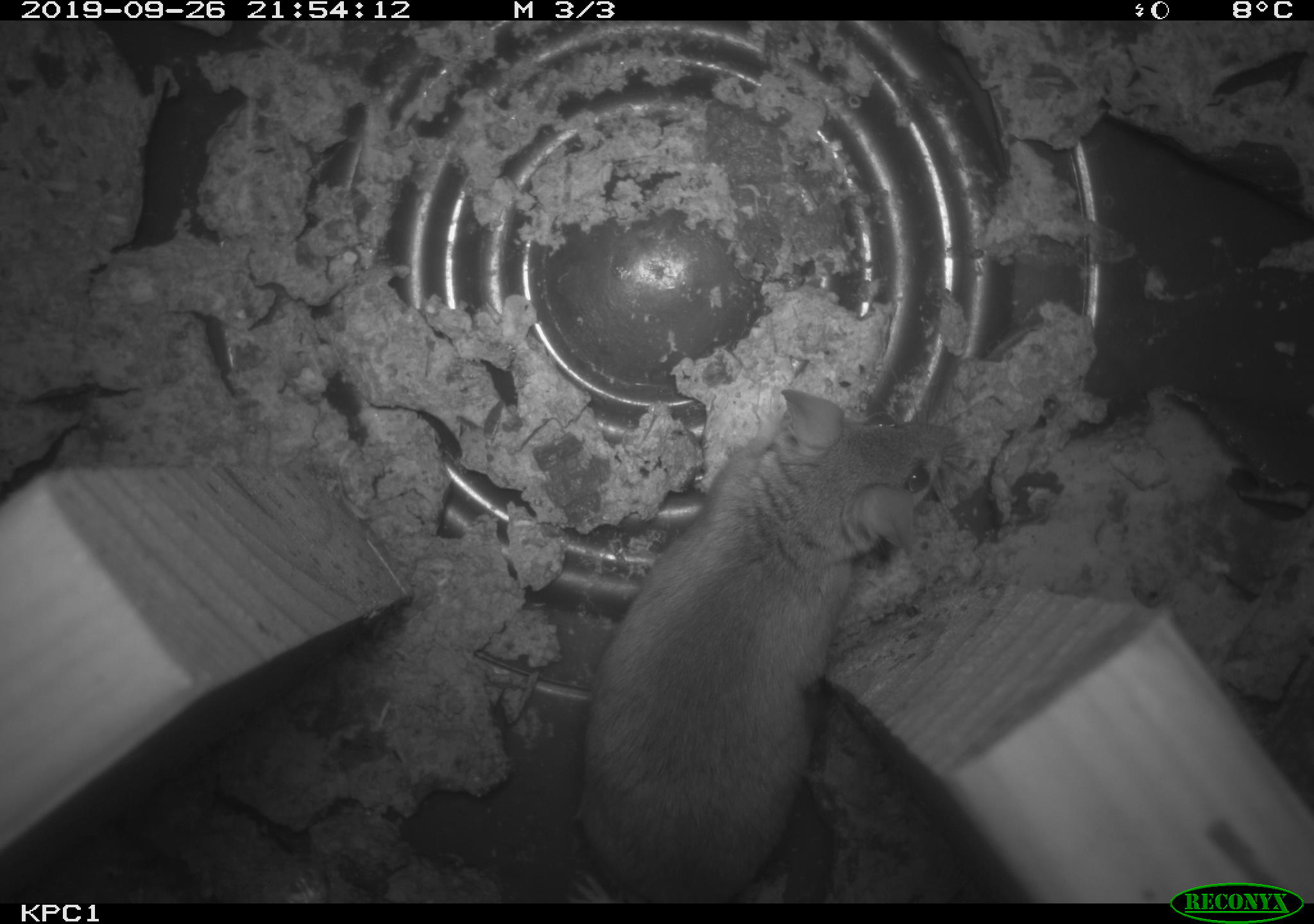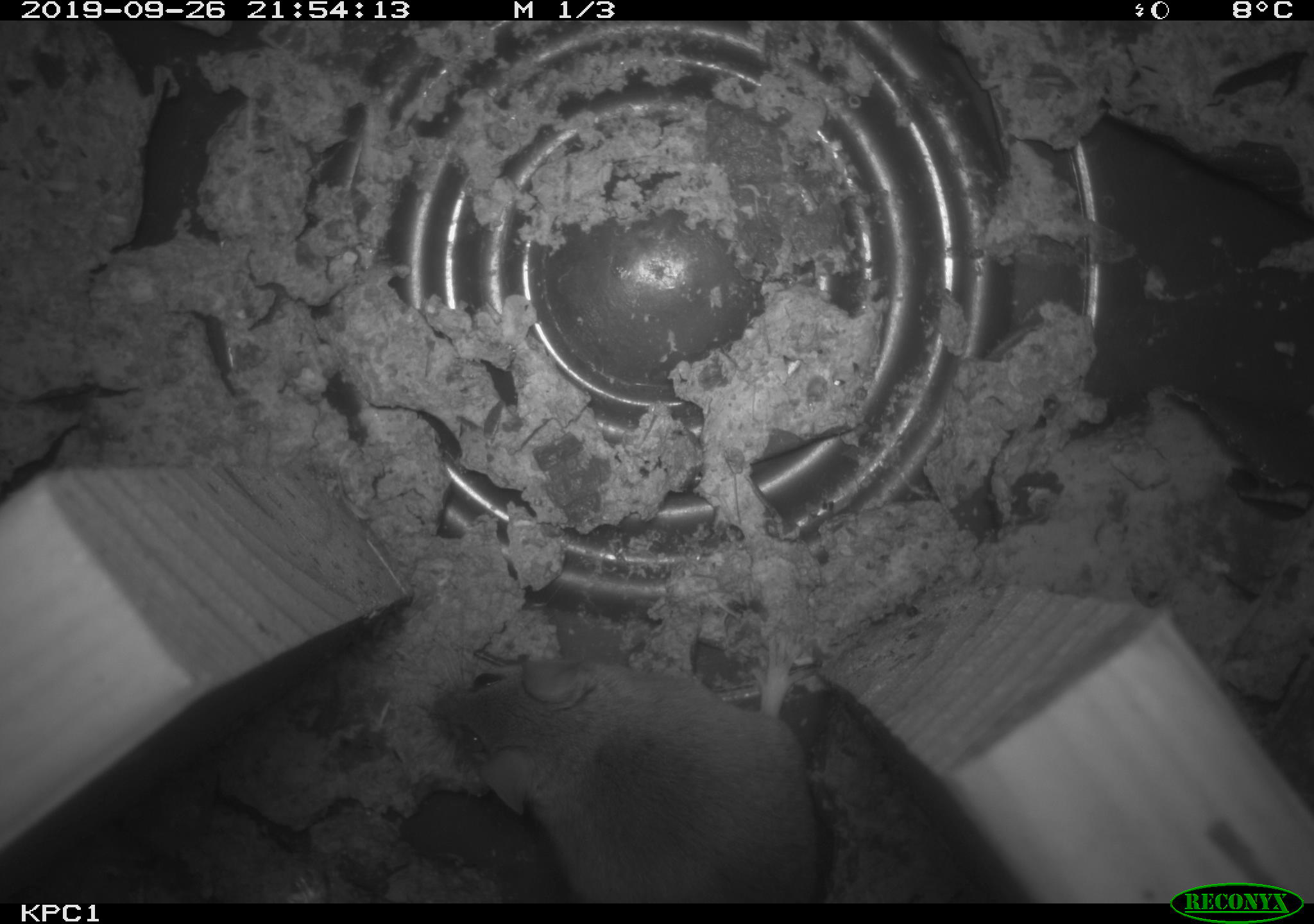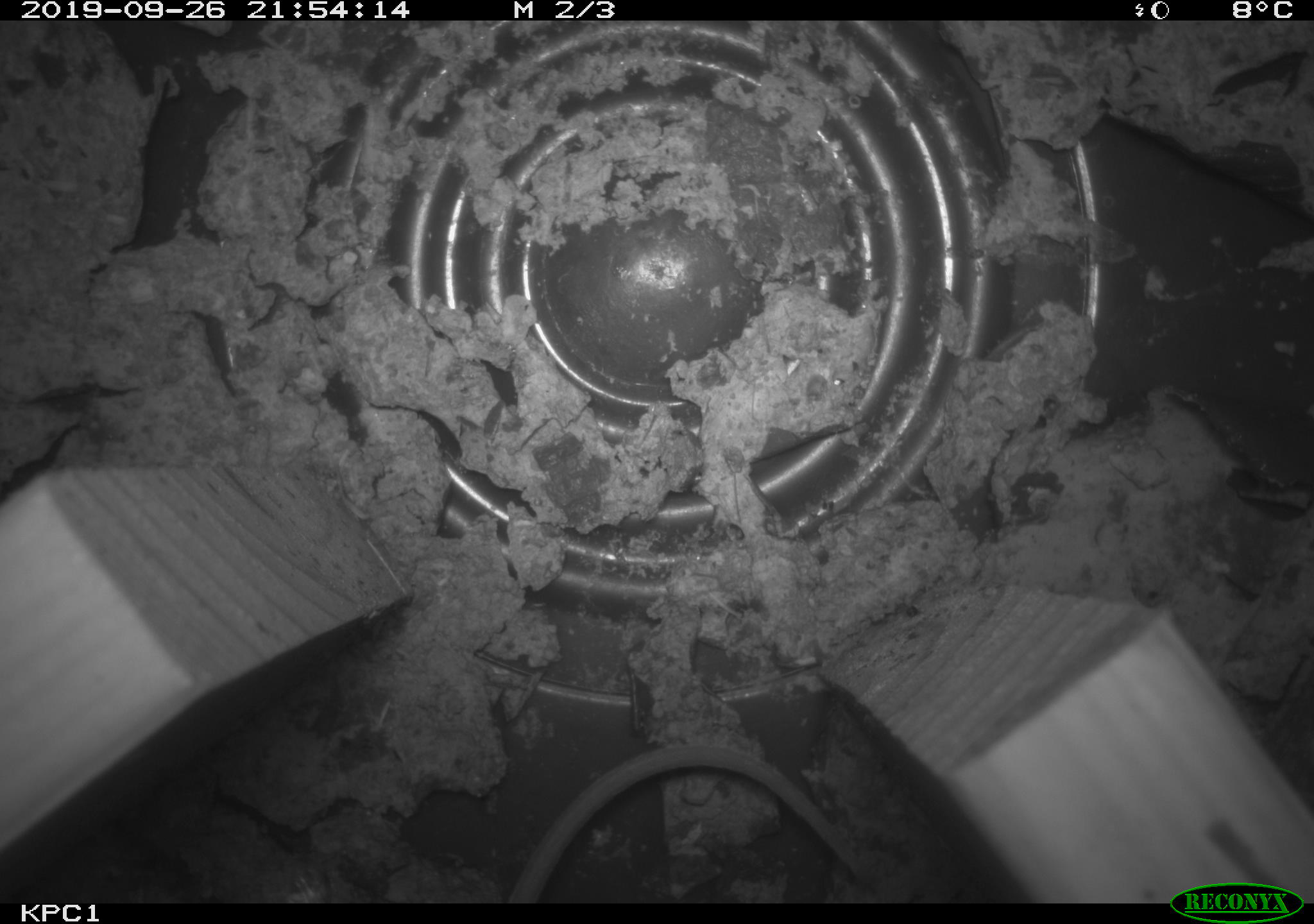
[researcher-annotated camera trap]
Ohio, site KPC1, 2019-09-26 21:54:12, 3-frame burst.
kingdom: Animalia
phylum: Chordata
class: Mammalia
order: Rodentia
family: Cricetidae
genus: Peromyscus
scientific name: Peromyscus leucopus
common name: white-footed mouse